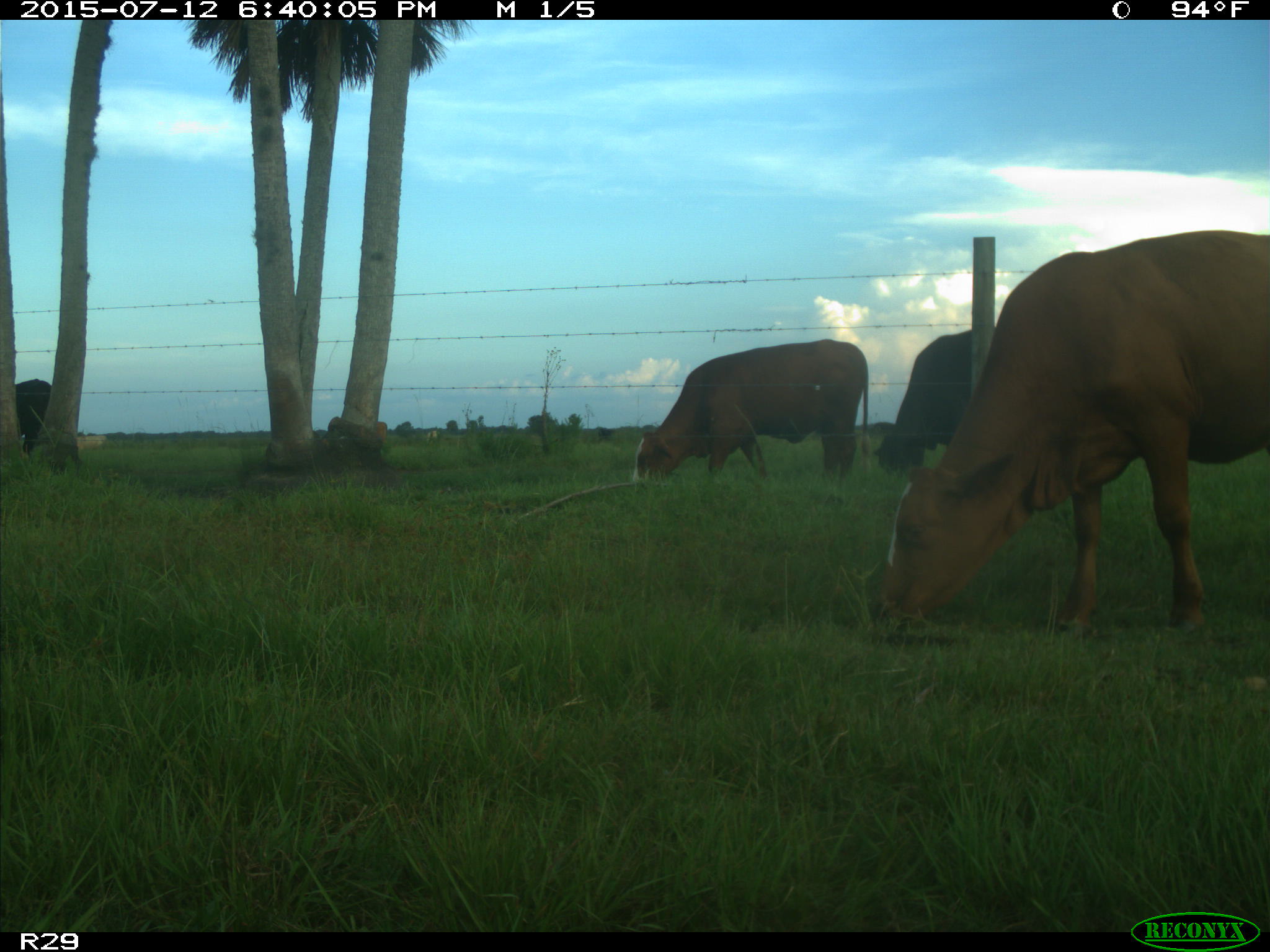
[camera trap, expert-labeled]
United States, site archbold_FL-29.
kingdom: Animalia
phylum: Chordata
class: Mammalia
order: Artiodactyla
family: Bovidae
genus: Bos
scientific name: Bos taurus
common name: domestic cow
Bos taurus (domestic cow).